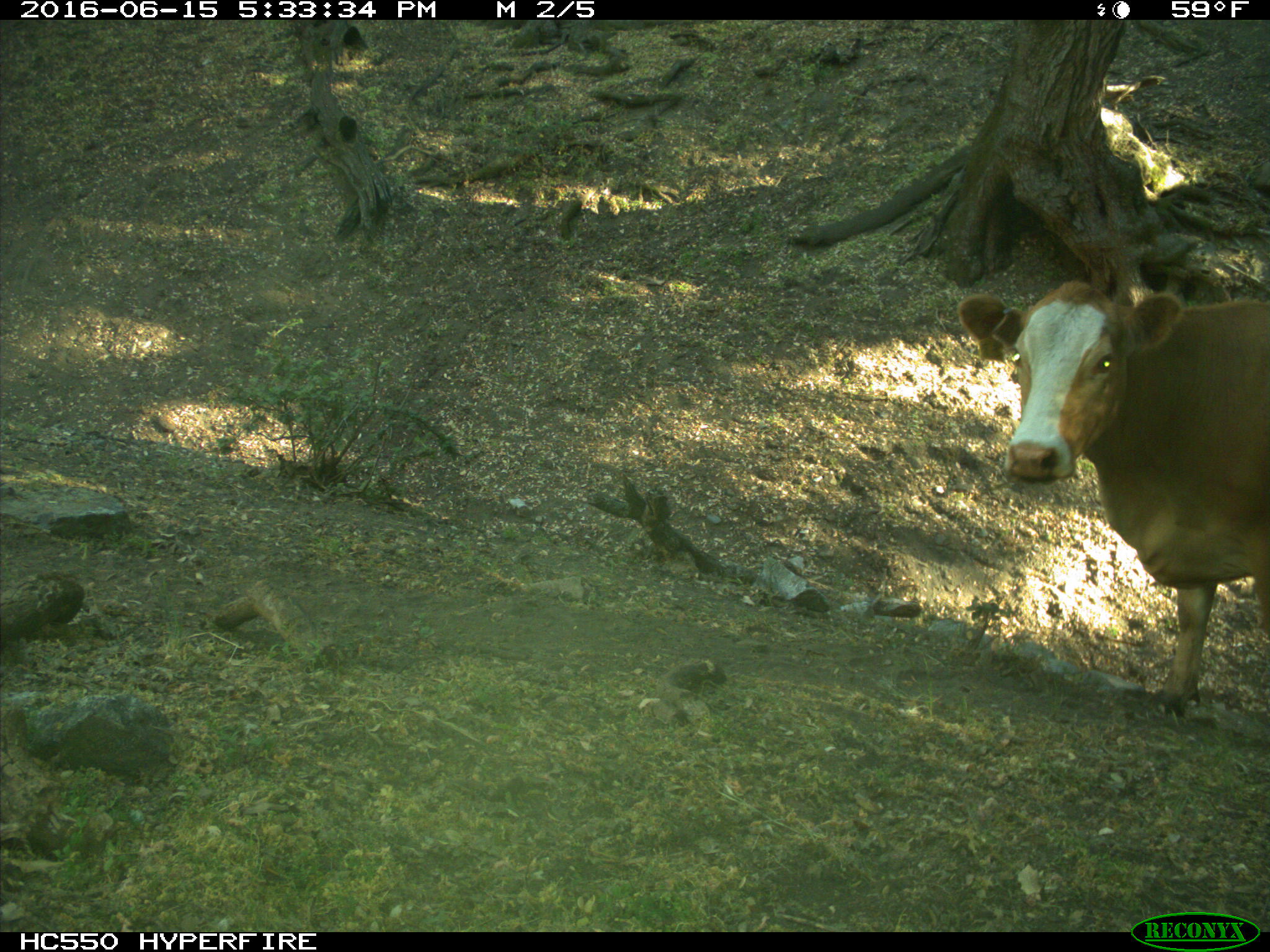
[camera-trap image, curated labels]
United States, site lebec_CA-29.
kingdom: Animalia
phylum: Chordata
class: Mammalia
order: Artiodactyla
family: Bovidae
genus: Bos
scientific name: Bos taurus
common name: domestic cow